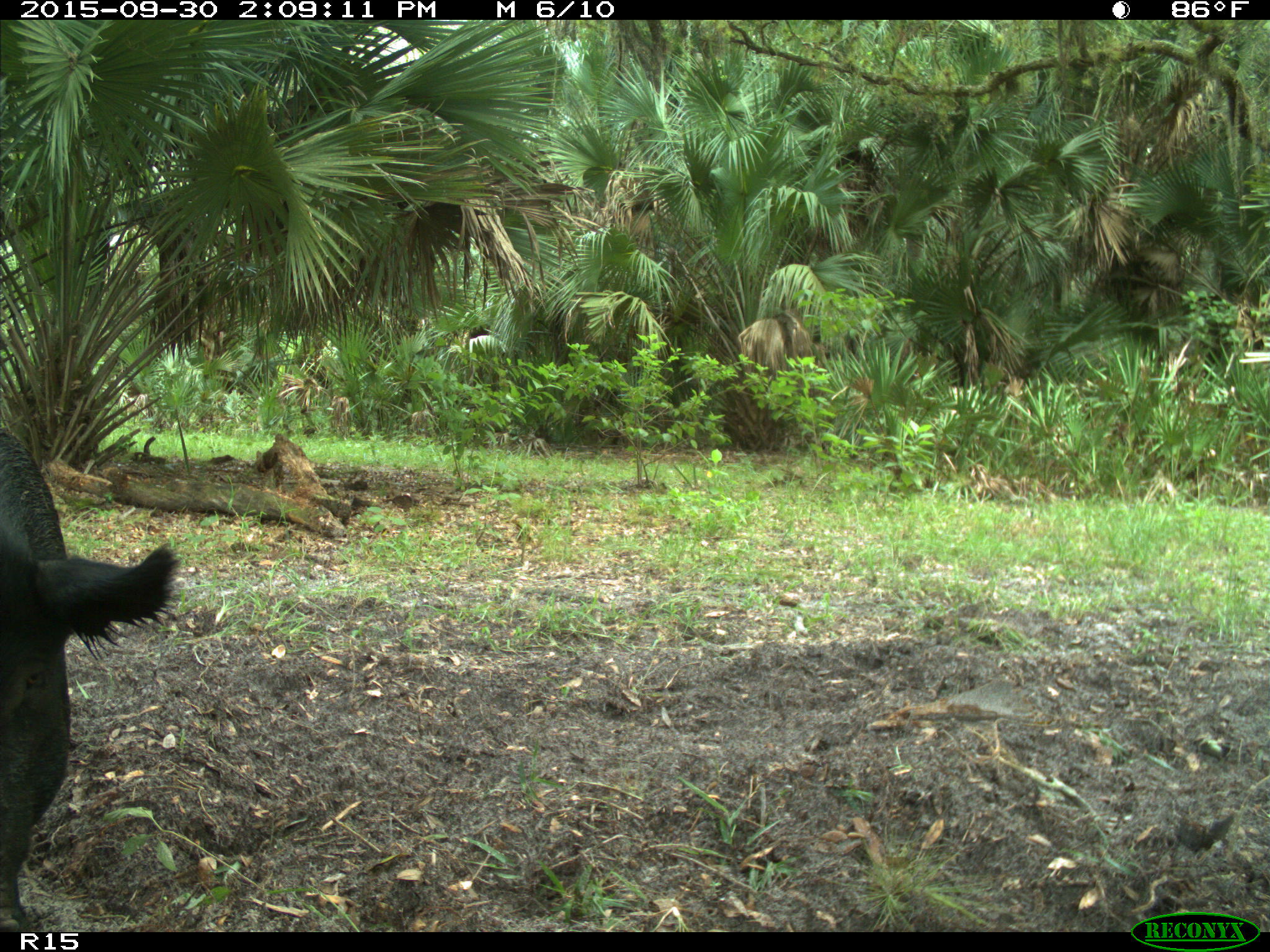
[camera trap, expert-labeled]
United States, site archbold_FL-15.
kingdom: Animalia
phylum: Chordata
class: Mammalia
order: Artiodactyla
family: Suidae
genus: Sus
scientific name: Sus scrofa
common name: wild boar